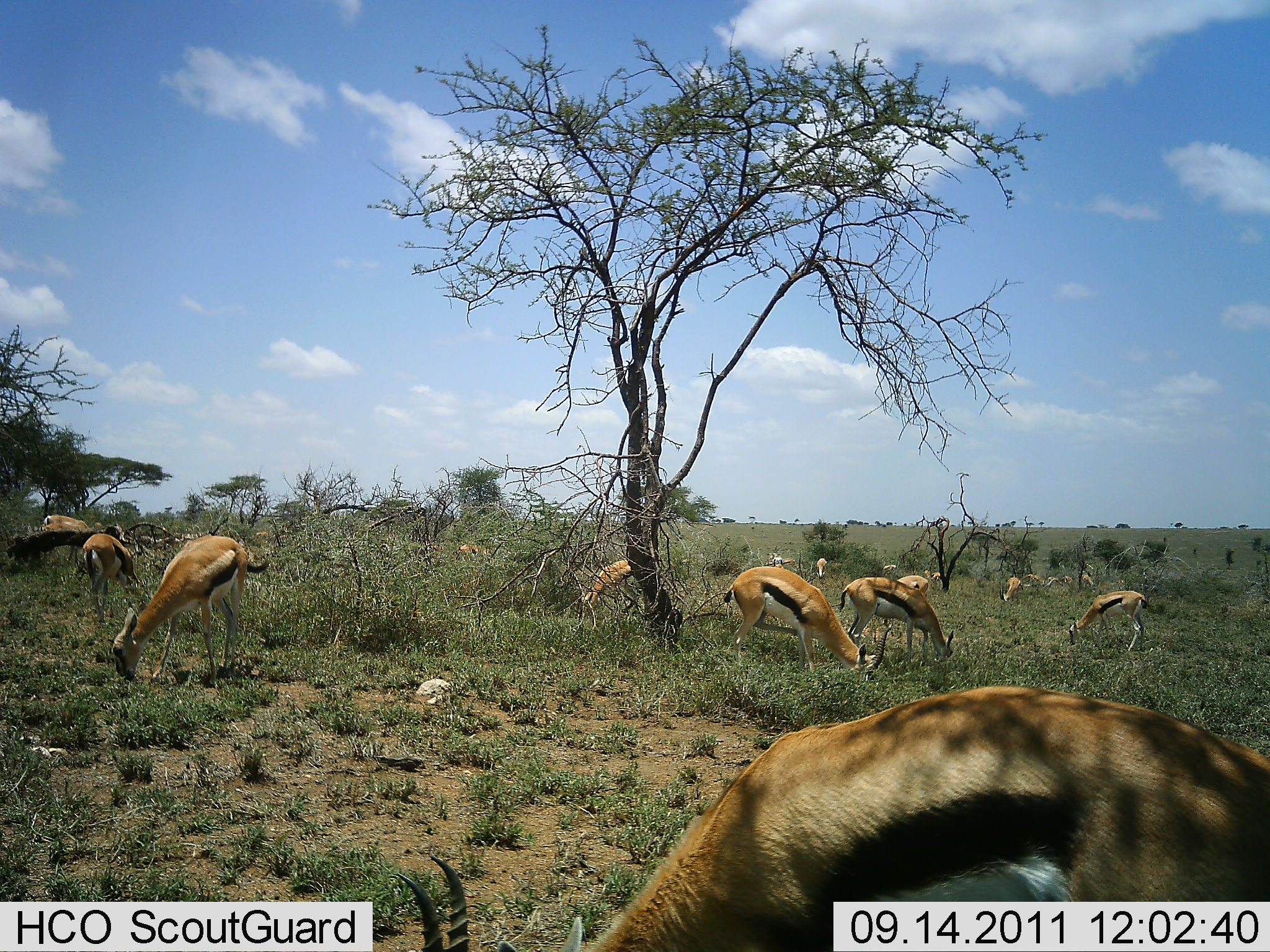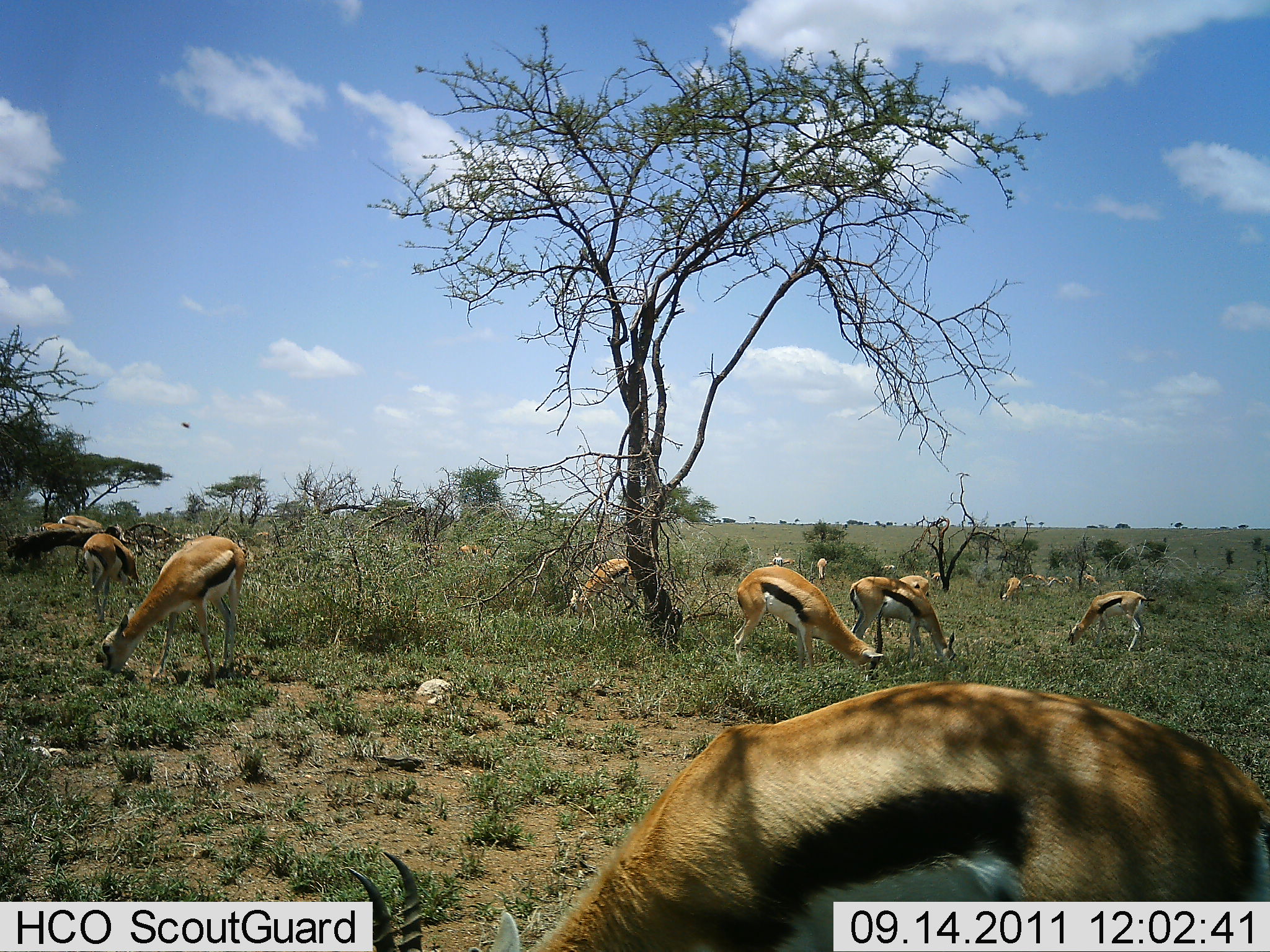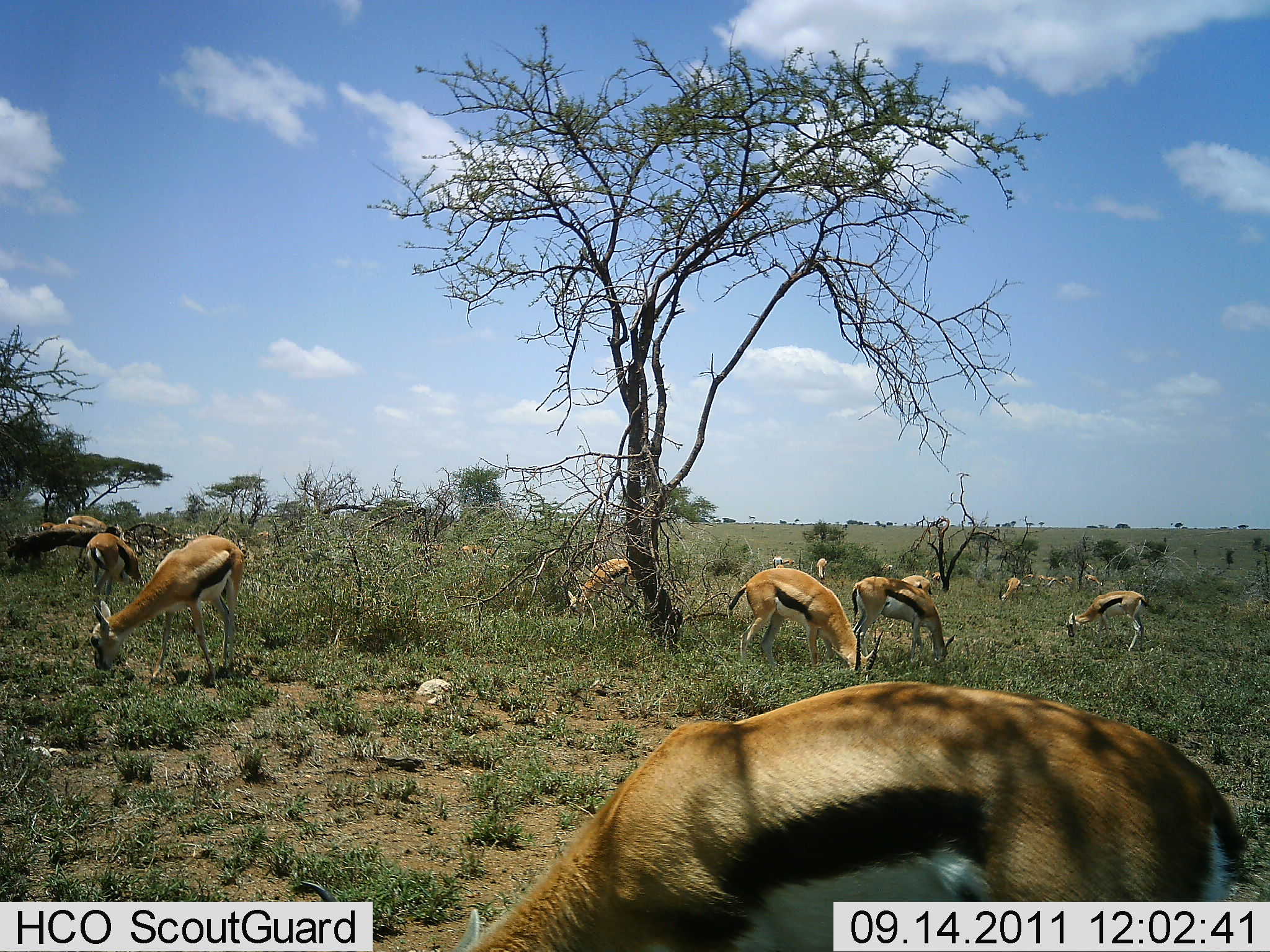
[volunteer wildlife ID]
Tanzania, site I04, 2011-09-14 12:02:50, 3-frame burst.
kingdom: Animalia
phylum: Chordata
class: Mammalia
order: Artiodactyla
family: Bovidae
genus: Eudorcas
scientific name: Eudorcas thomsonii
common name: thomson's gazelle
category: gazellethomsons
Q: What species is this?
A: Gazellethomsons (thomson's gazelle) (Eudorcas thomsonii).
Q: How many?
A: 11-50.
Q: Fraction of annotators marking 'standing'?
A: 33%.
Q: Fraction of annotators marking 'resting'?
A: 0%.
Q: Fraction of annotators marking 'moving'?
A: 25%.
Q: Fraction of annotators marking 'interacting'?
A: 0%.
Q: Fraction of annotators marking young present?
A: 0%.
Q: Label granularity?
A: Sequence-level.